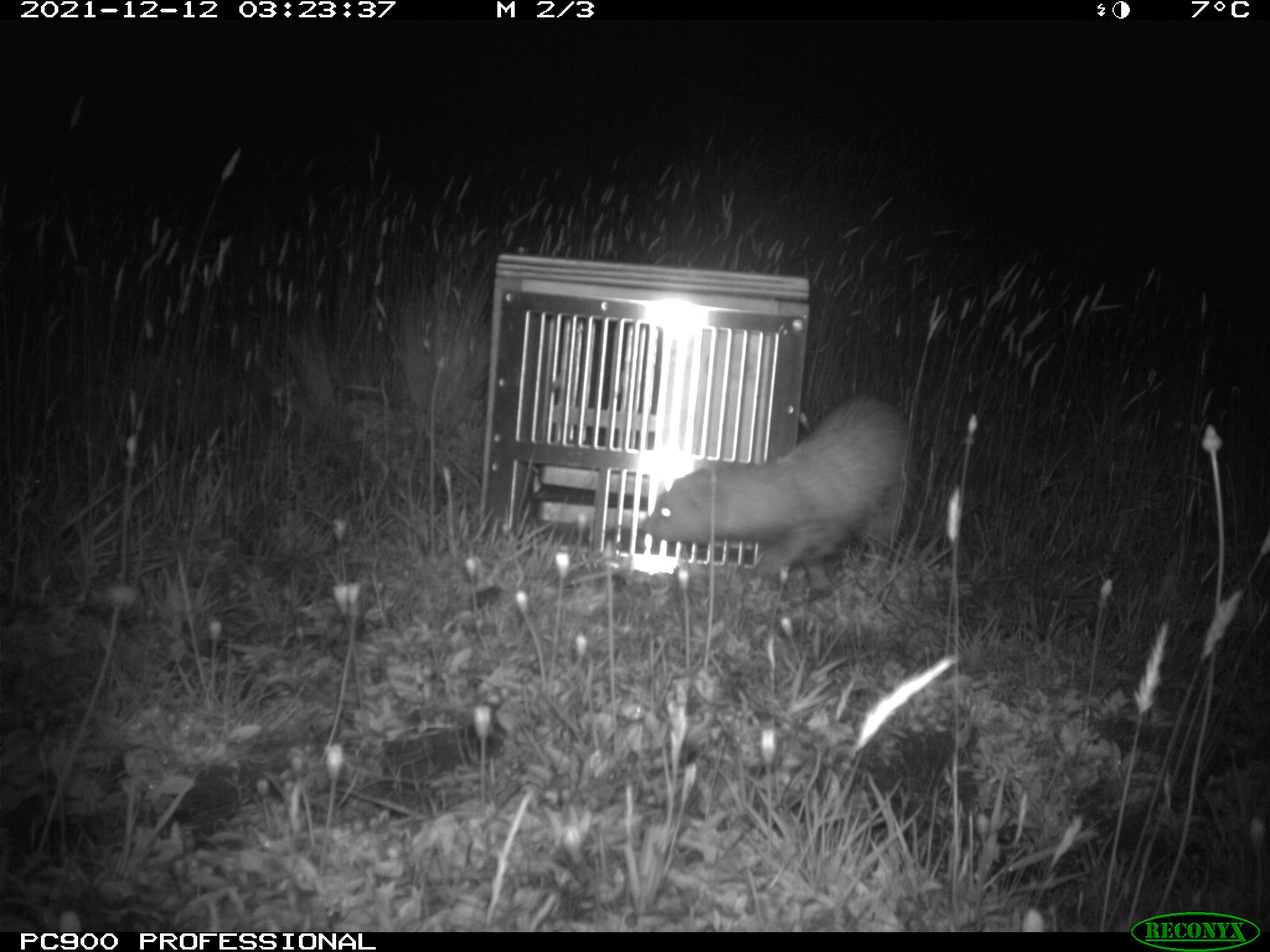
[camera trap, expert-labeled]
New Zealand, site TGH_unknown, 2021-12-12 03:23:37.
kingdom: Animalia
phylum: Chordata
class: Mammalia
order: Carnivora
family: Mustelidae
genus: Mustela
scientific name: Mustela furo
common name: ferret